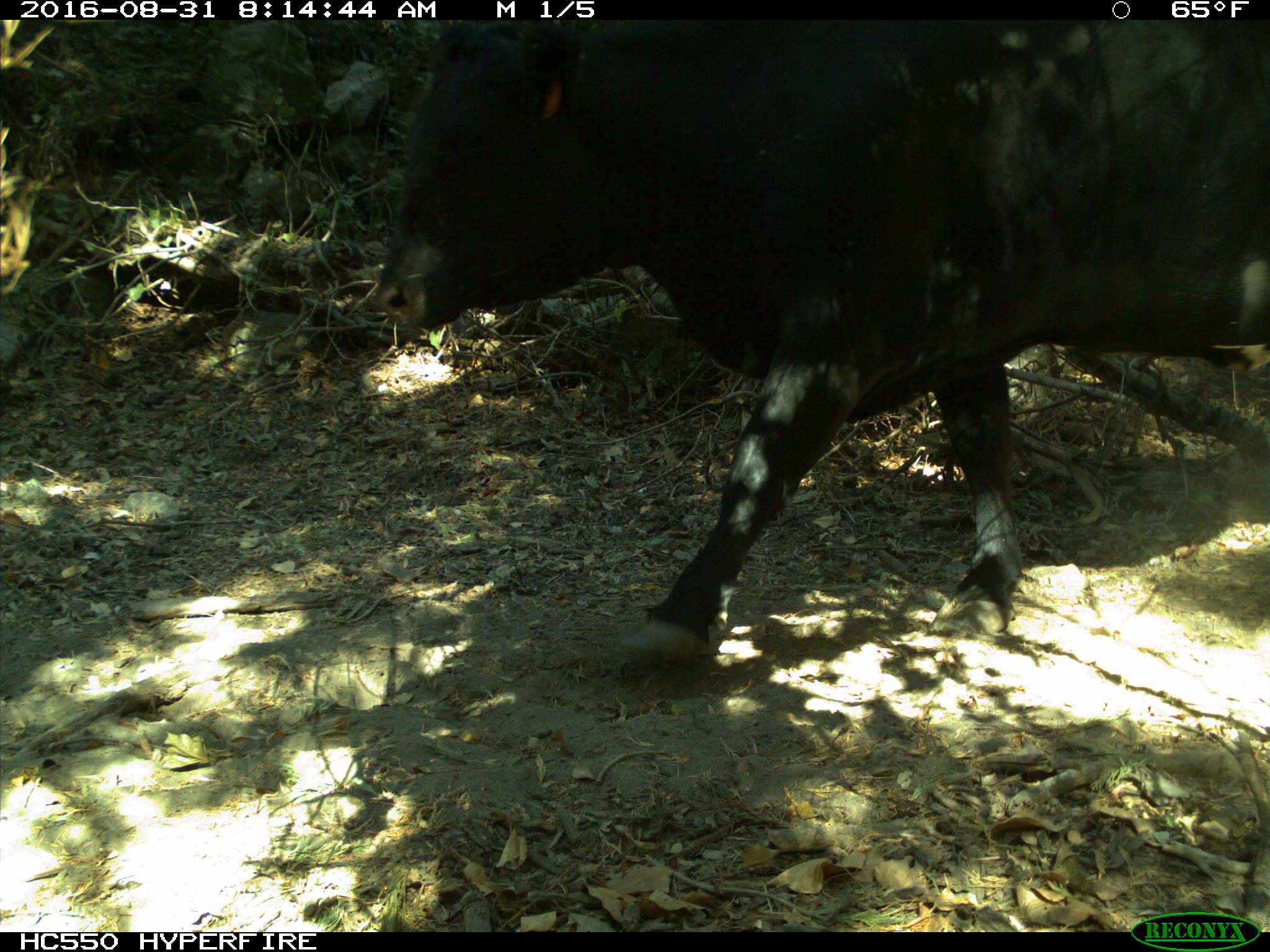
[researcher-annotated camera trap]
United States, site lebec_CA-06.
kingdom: Animalia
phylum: Chordata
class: Mammalia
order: Artiodactyla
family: Bovidae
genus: Bos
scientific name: Bos taurus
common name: domestic cow